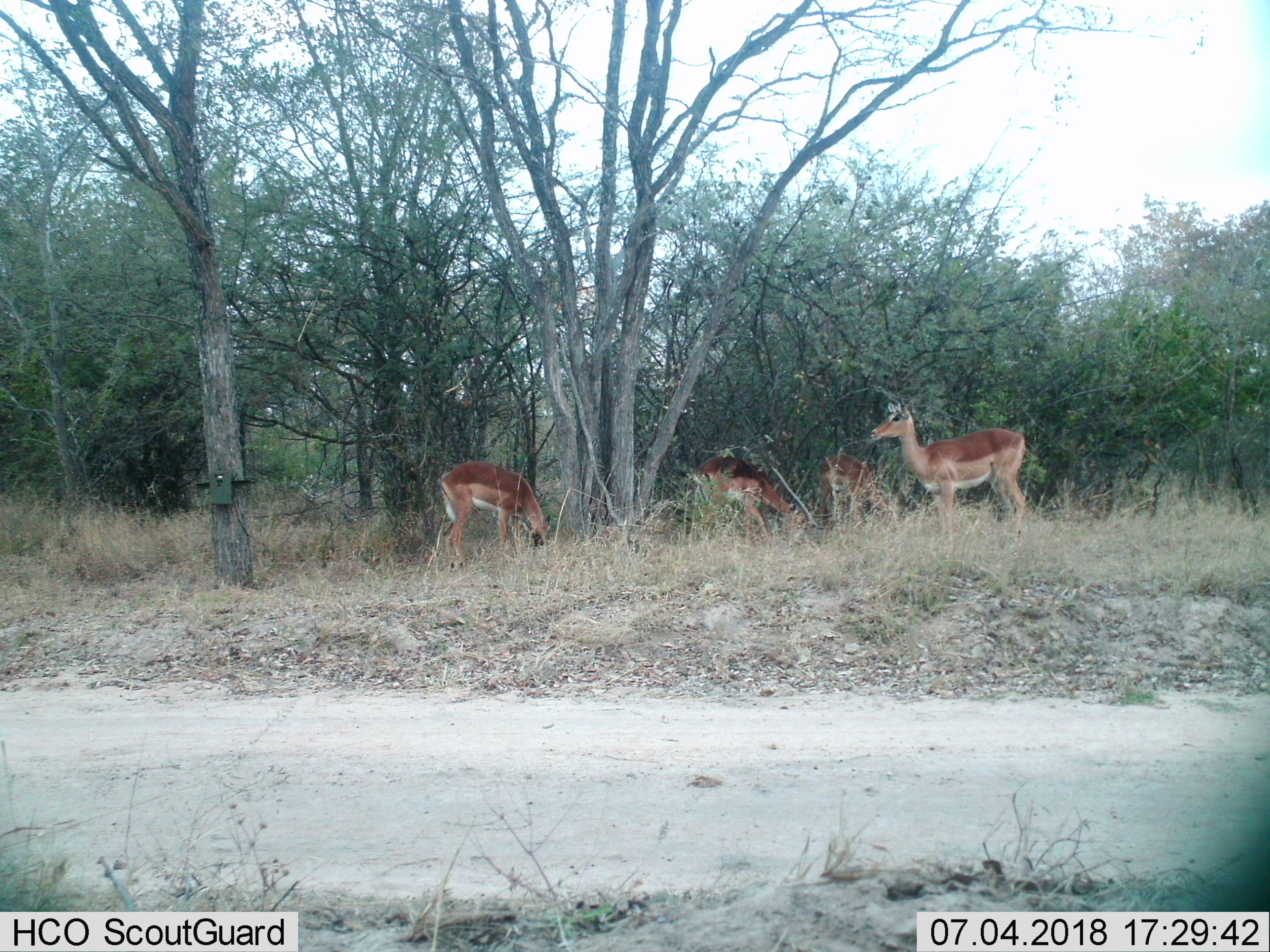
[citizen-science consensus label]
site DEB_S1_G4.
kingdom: Animalia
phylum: Chordata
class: Mammalia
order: Artiodactyla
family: Bovidae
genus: Aepyceros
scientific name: Aepyceros melampus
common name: impala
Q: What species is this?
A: Impala (Aepyceros melampus).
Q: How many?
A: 4.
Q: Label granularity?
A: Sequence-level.